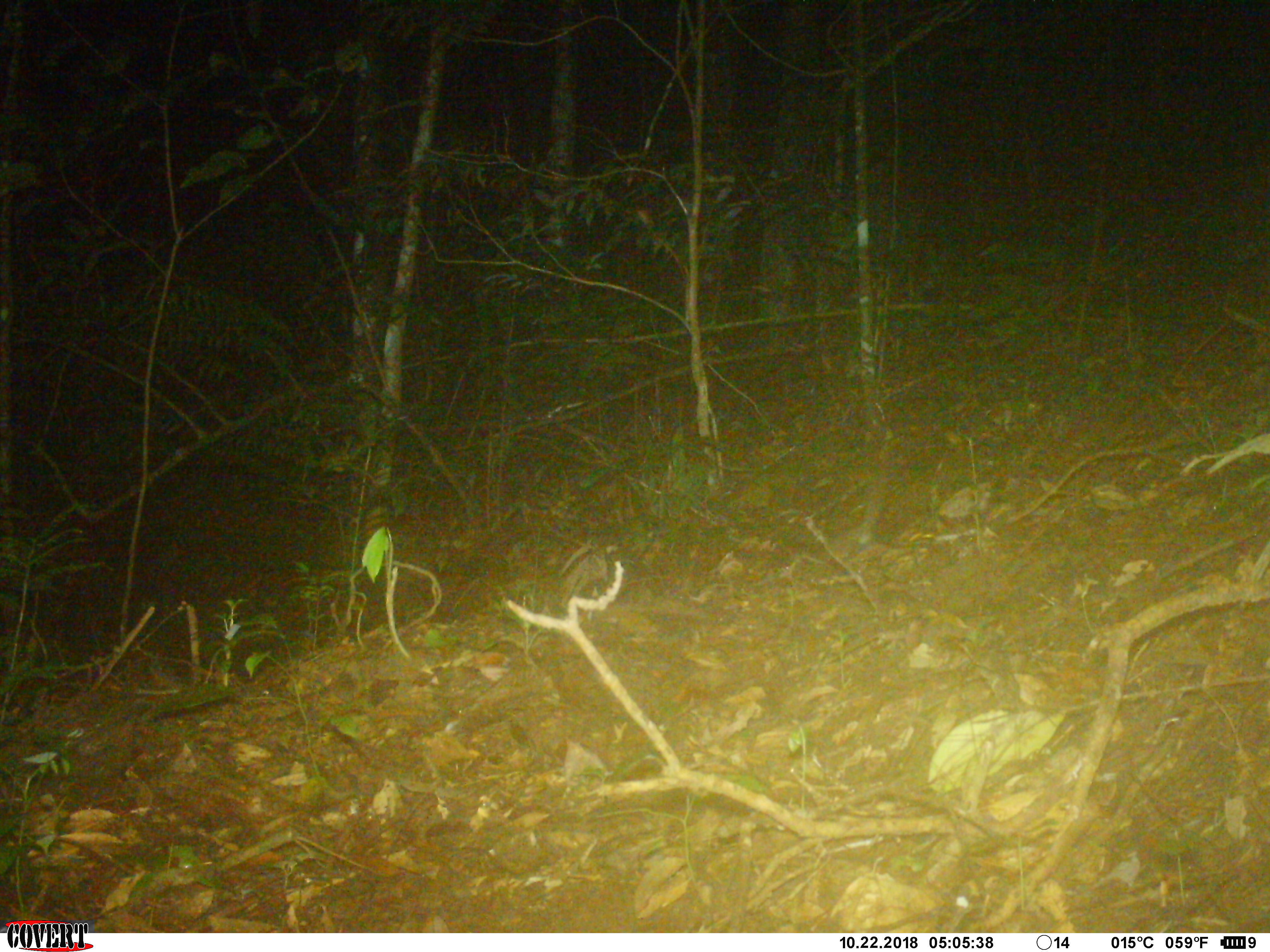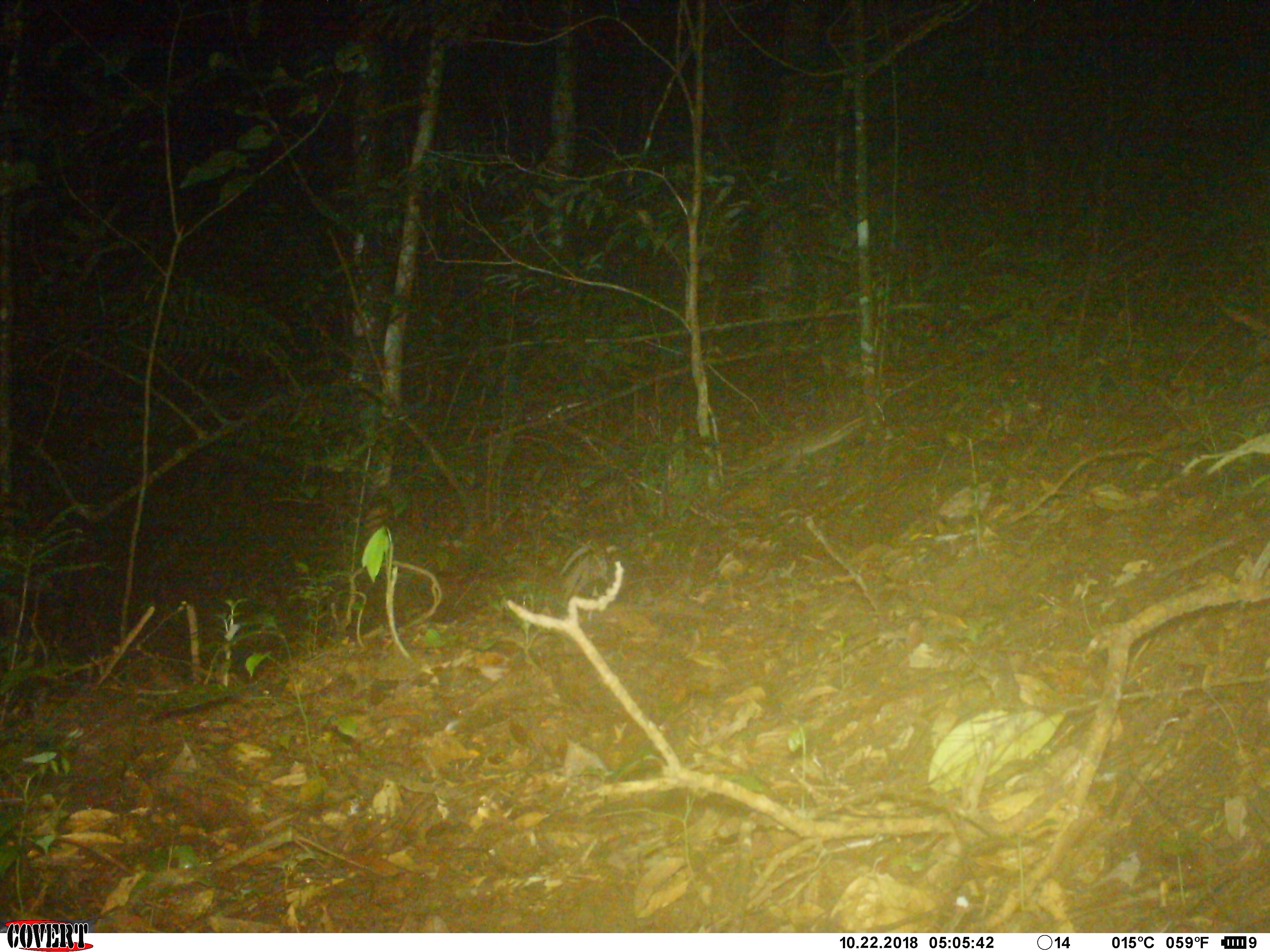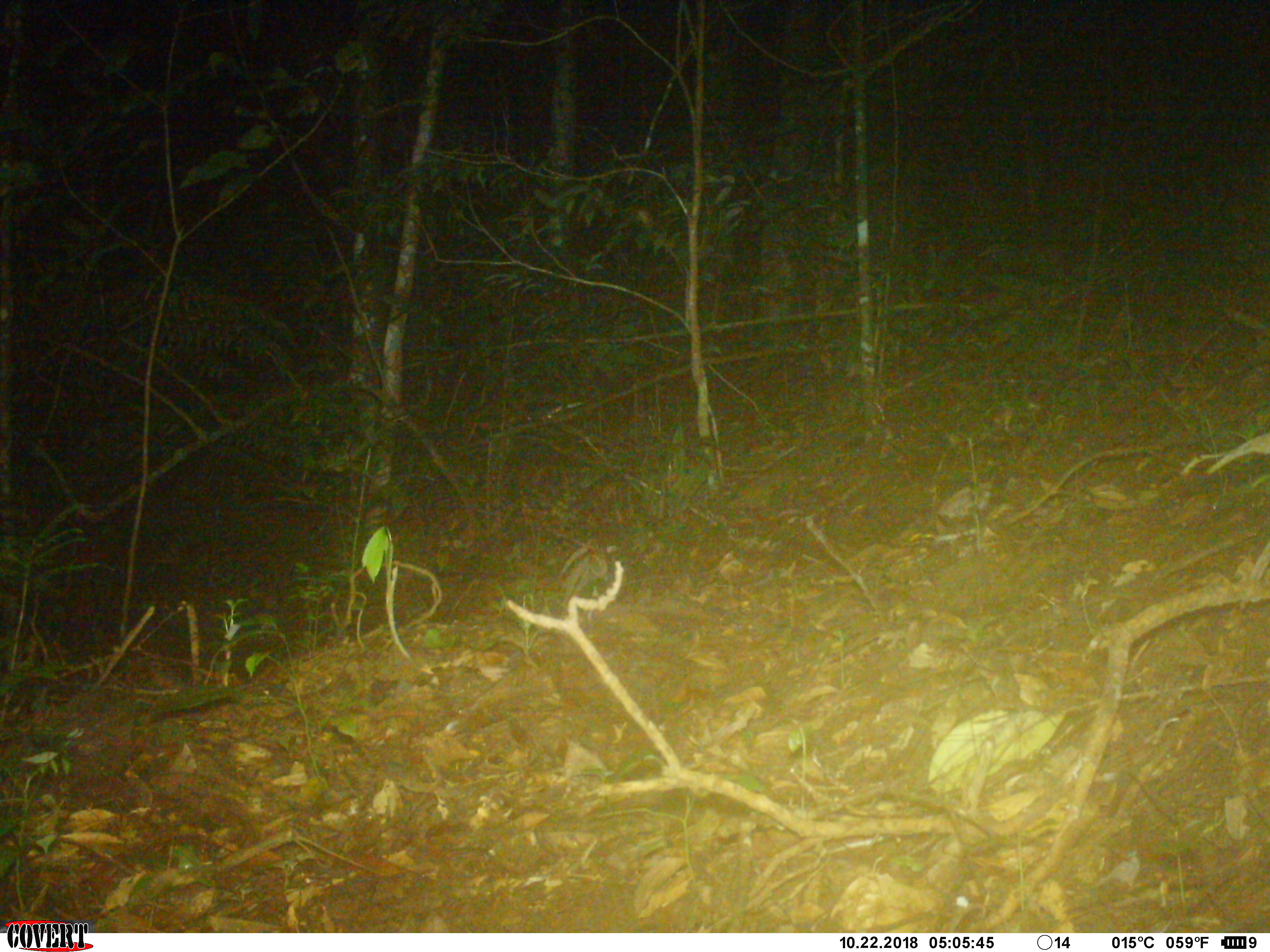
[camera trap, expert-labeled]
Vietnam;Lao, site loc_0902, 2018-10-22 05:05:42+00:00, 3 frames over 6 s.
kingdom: Animalia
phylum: Chordata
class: Mammalia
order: Rodentia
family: Muridae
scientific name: Muridae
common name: old-world mice and rats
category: unidentified murid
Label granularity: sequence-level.